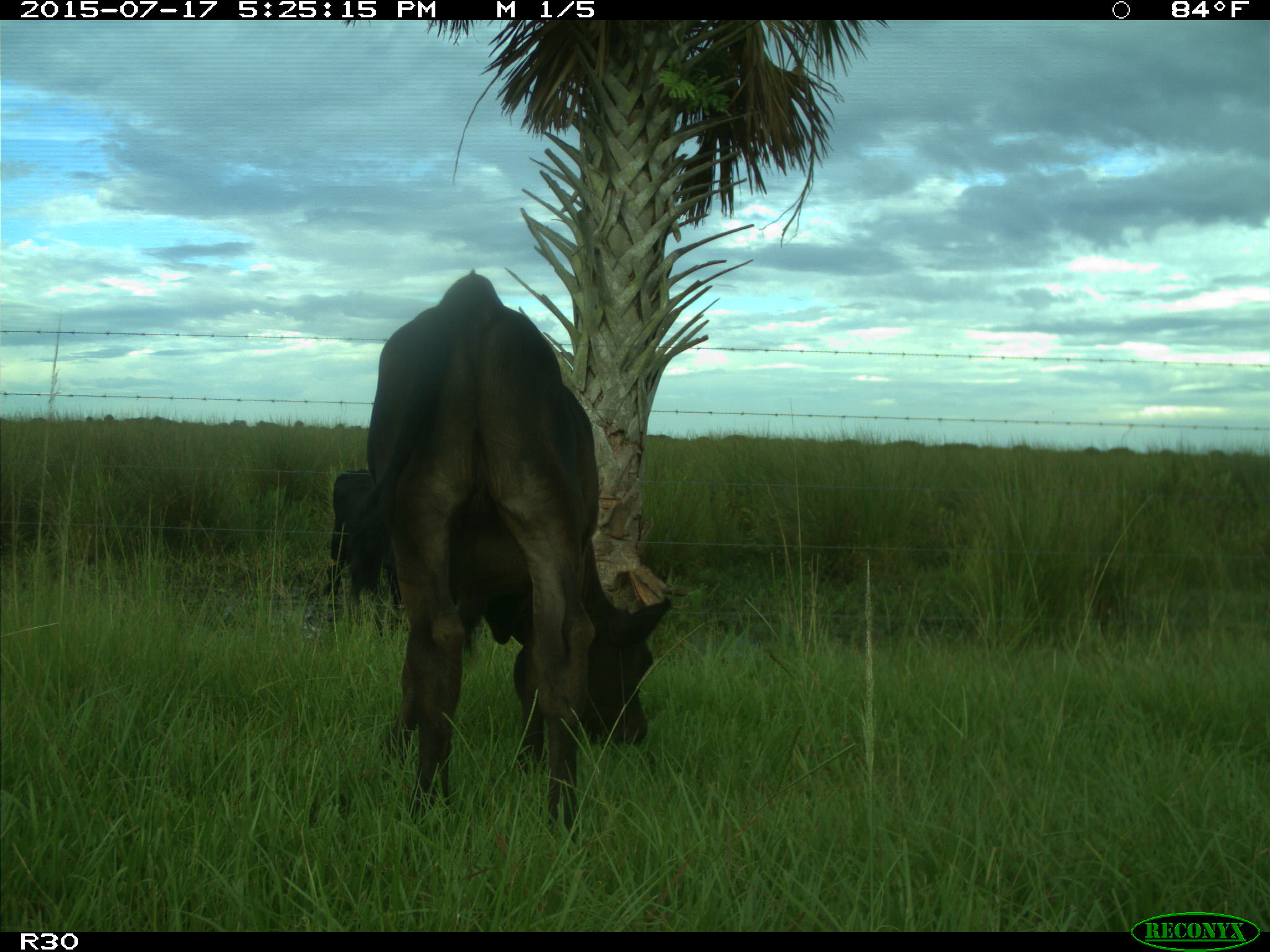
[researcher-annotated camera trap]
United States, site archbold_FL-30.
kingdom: Animalia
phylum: Chordata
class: Mammalia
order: Artiodactyla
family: Bovidae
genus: Bos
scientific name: Bos taurus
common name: domestic cow